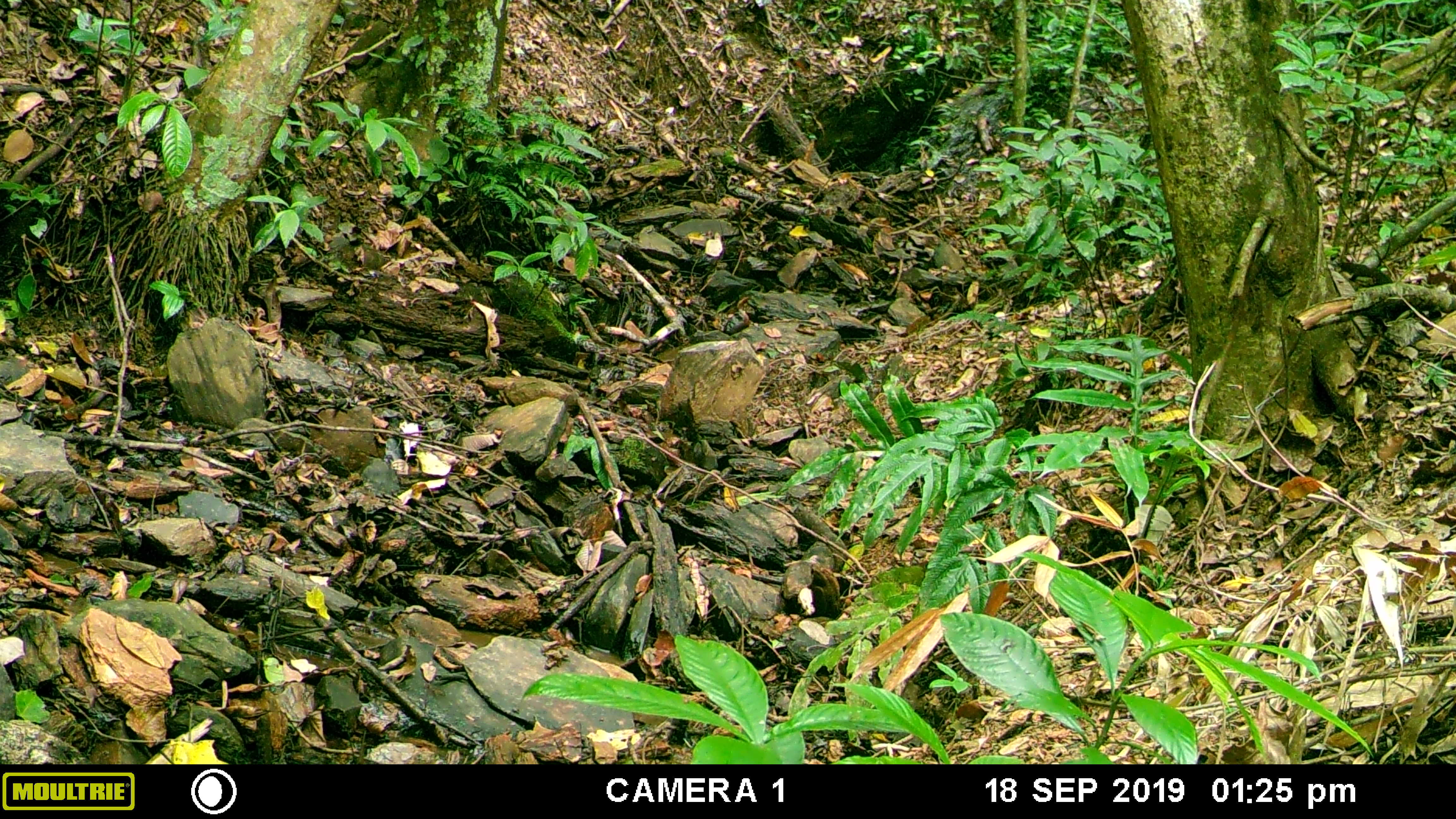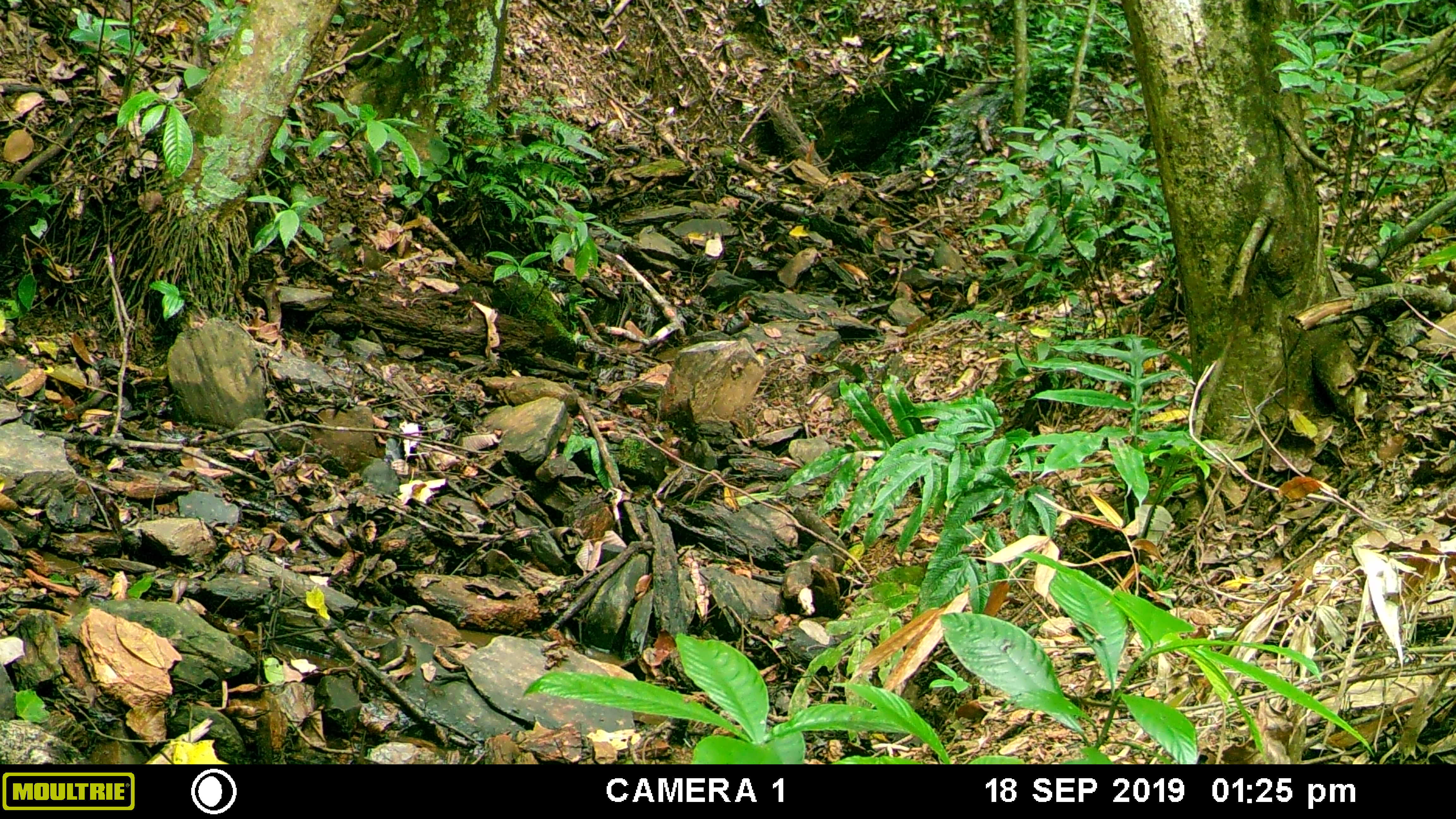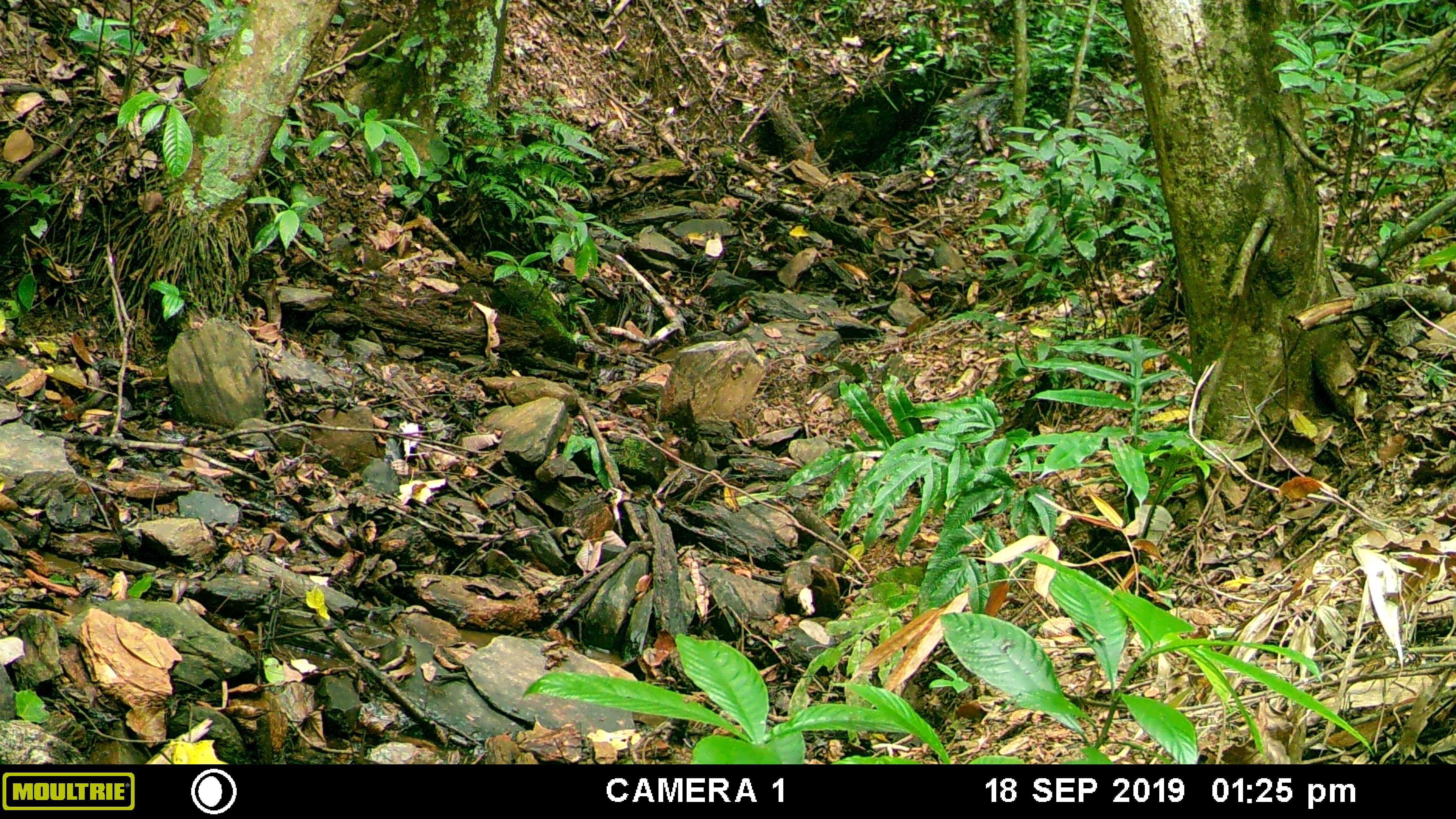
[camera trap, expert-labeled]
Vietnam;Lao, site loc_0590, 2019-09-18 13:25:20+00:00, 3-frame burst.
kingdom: Animalia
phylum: Chordata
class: Mammalia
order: Artiodactyla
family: Suidae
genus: Sus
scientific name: Sus scrofa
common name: eurasian wild pig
Eurasian wild pig (Sus scrofa). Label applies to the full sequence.